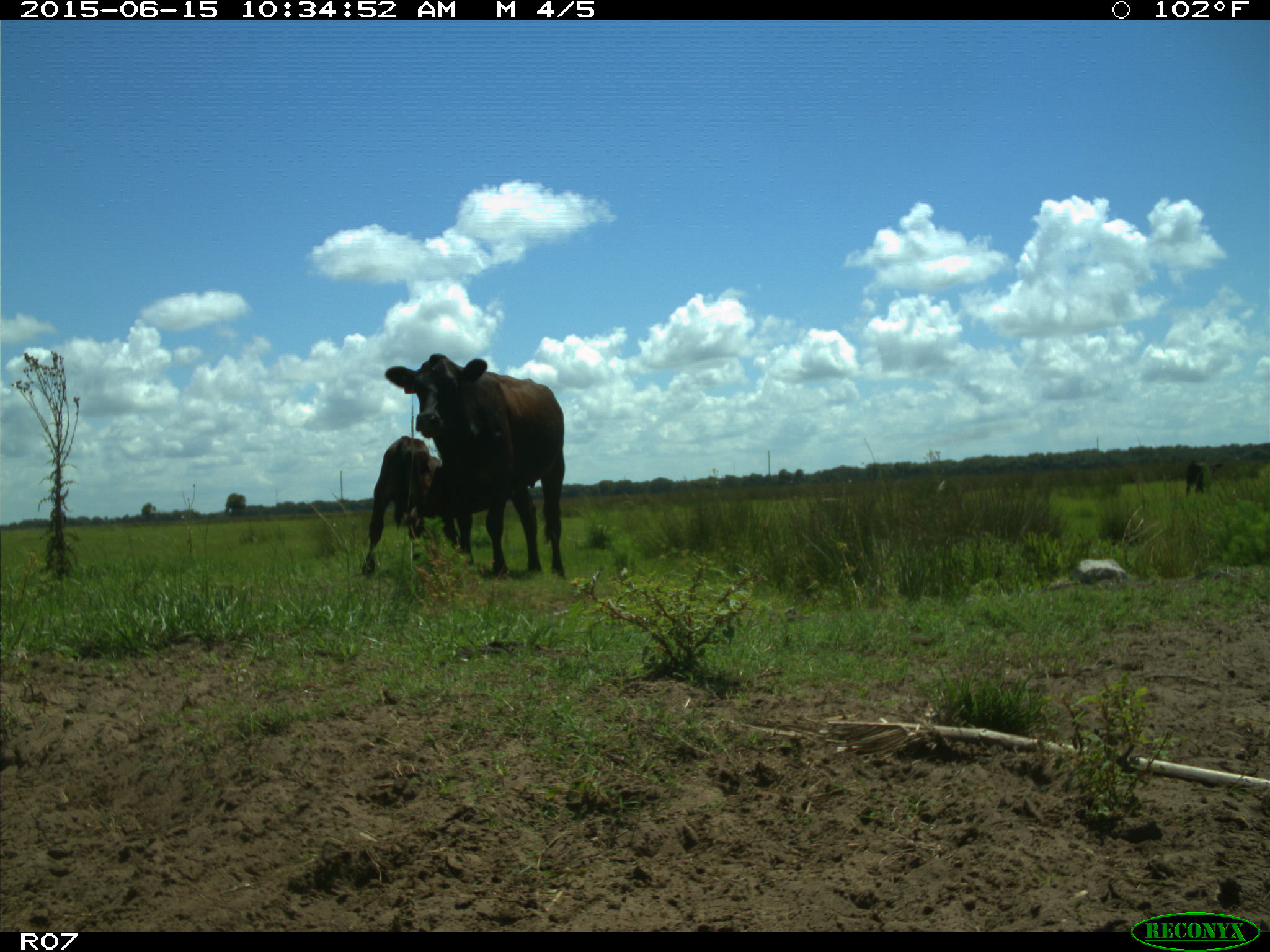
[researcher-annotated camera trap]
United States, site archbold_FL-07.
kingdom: Animalia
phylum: Chordata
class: Mammalia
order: Artiodactyla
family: Bovidae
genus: Bos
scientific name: Bos taurus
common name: domestic cow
Bos taurus (domestic cow).